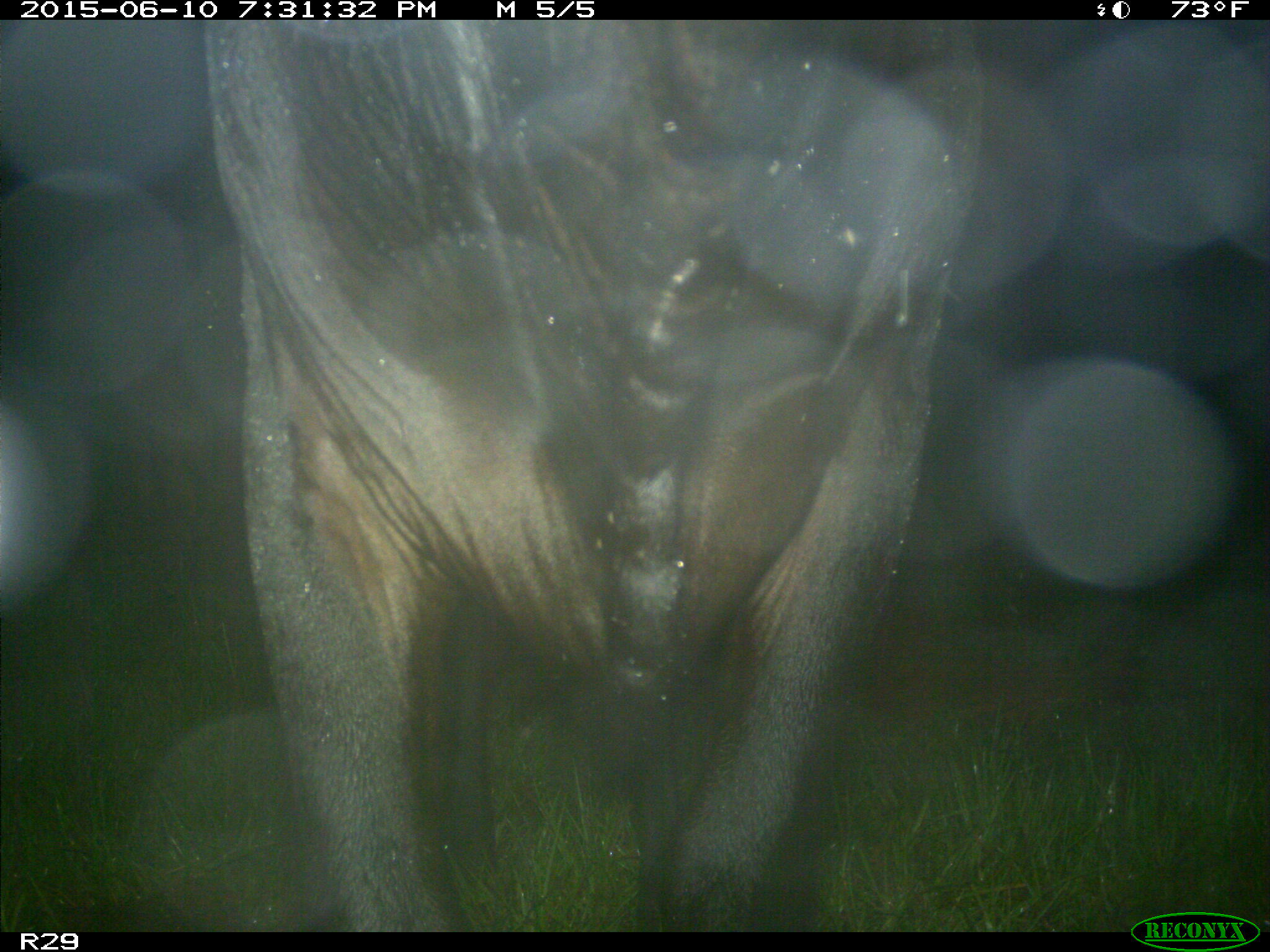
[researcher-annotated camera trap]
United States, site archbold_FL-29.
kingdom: Animalia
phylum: Chordata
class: Mammalia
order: Artiodactyla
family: Bovidae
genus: Bos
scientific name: Bos taurus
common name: domestic cow